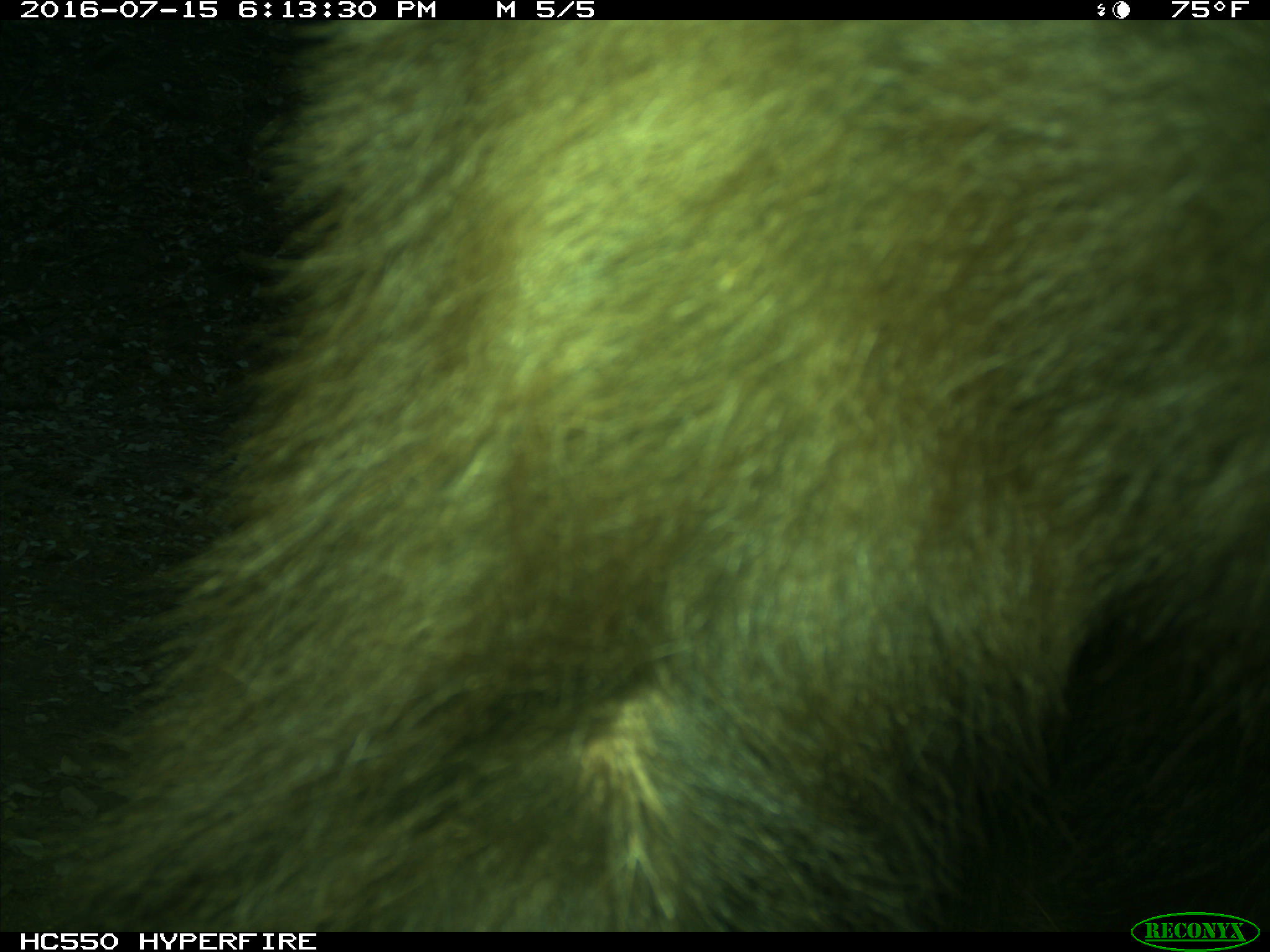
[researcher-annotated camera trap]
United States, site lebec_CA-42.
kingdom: Animalia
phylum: Chordata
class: Mammalia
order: Carnivora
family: Ursidae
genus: Ursus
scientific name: Ursus americanus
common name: american black bear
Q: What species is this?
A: Ursus americanus (american black bear).